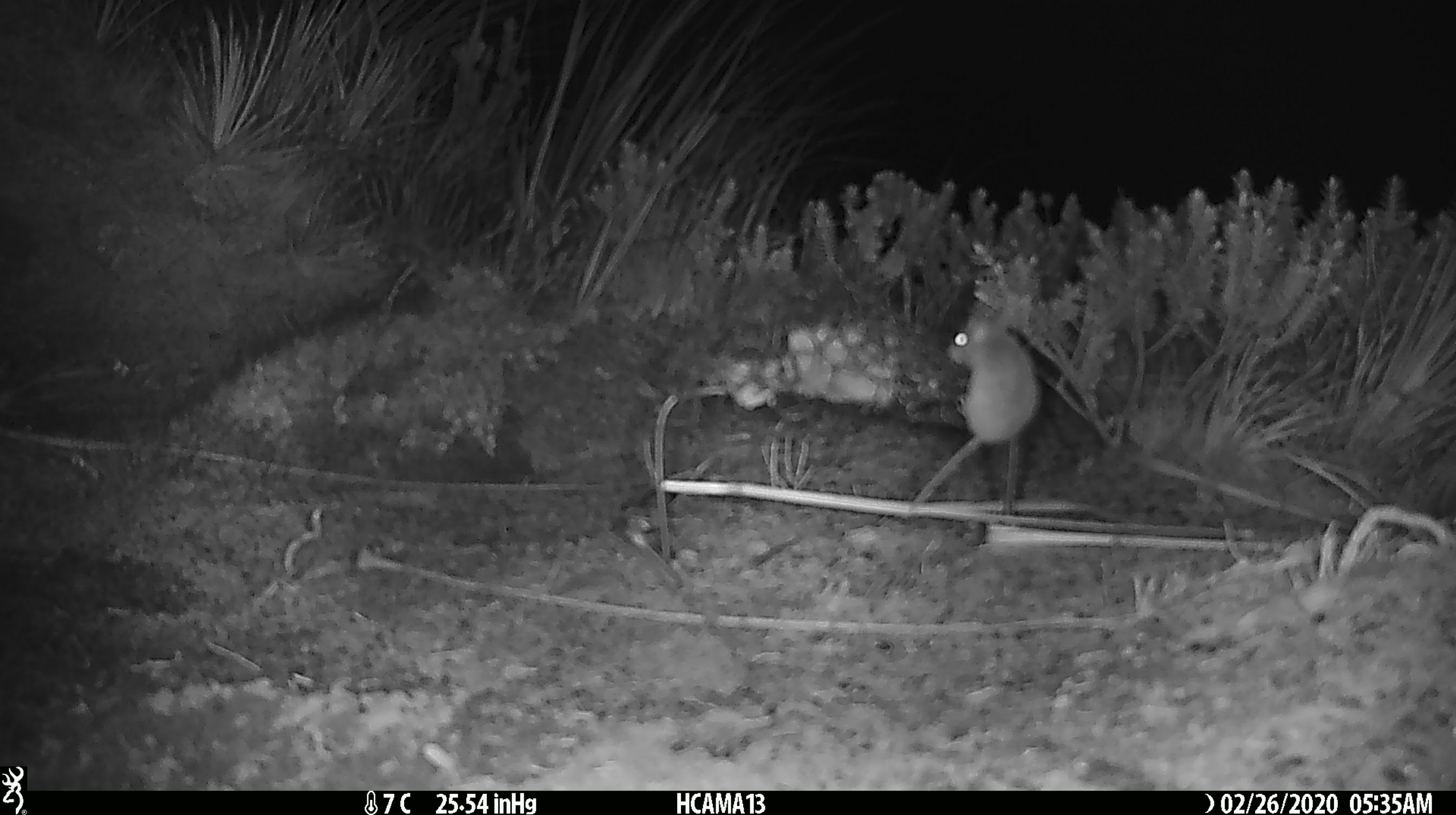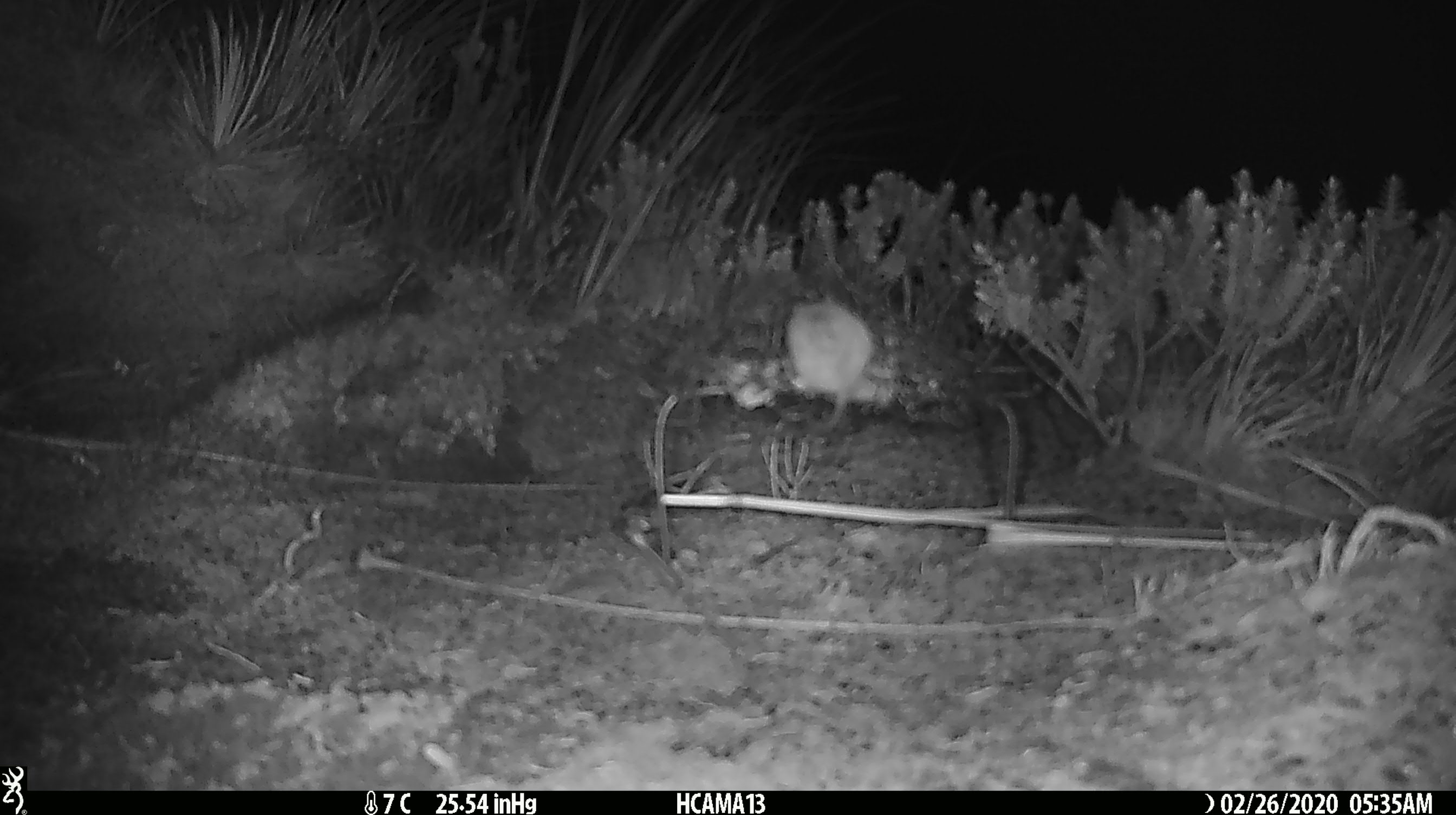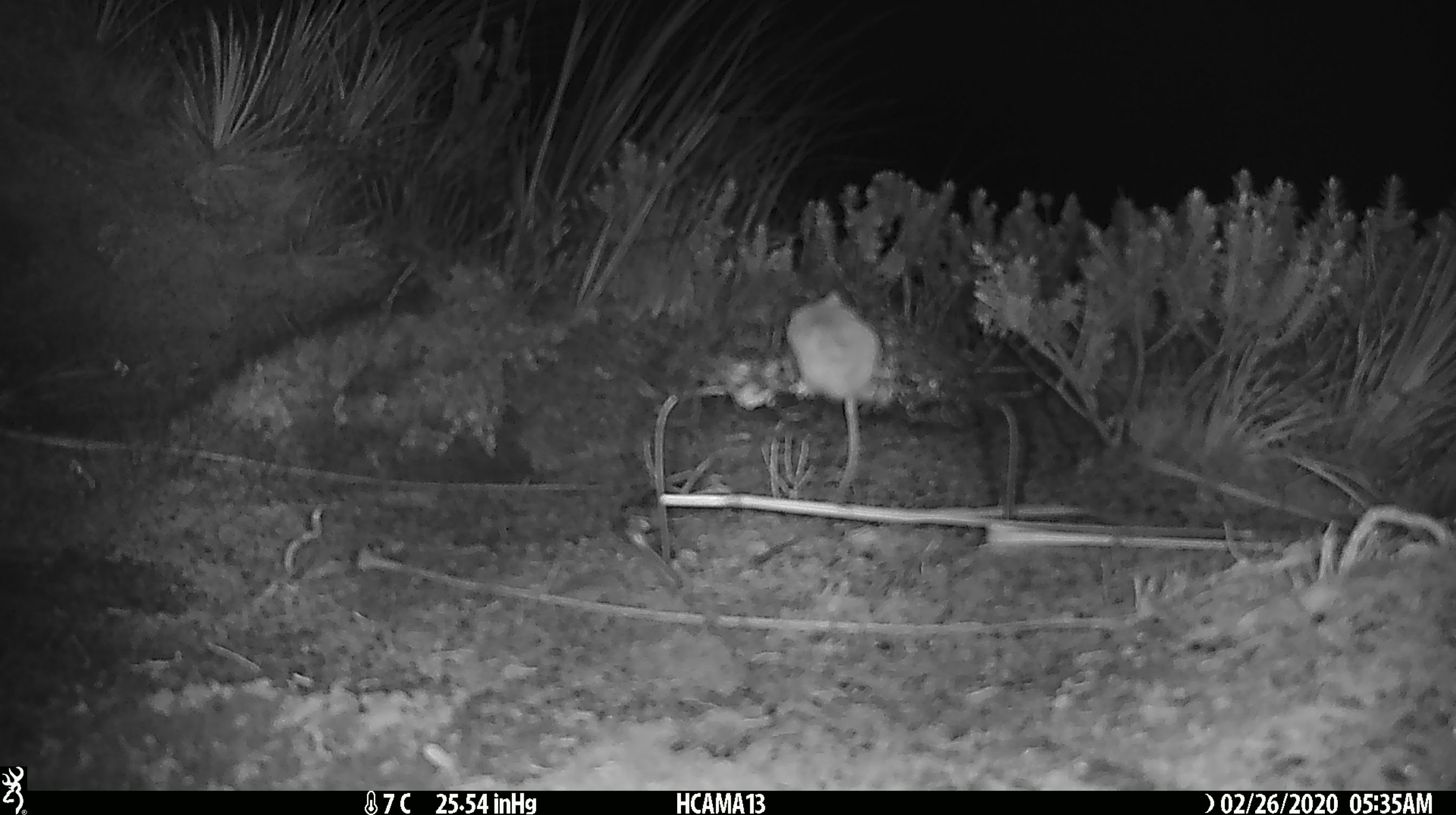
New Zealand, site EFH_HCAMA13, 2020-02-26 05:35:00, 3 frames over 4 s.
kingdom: Animalia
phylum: Chordata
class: Mammalia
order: Rodentia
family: Muridae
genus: Mus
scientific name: Mus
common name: mouse